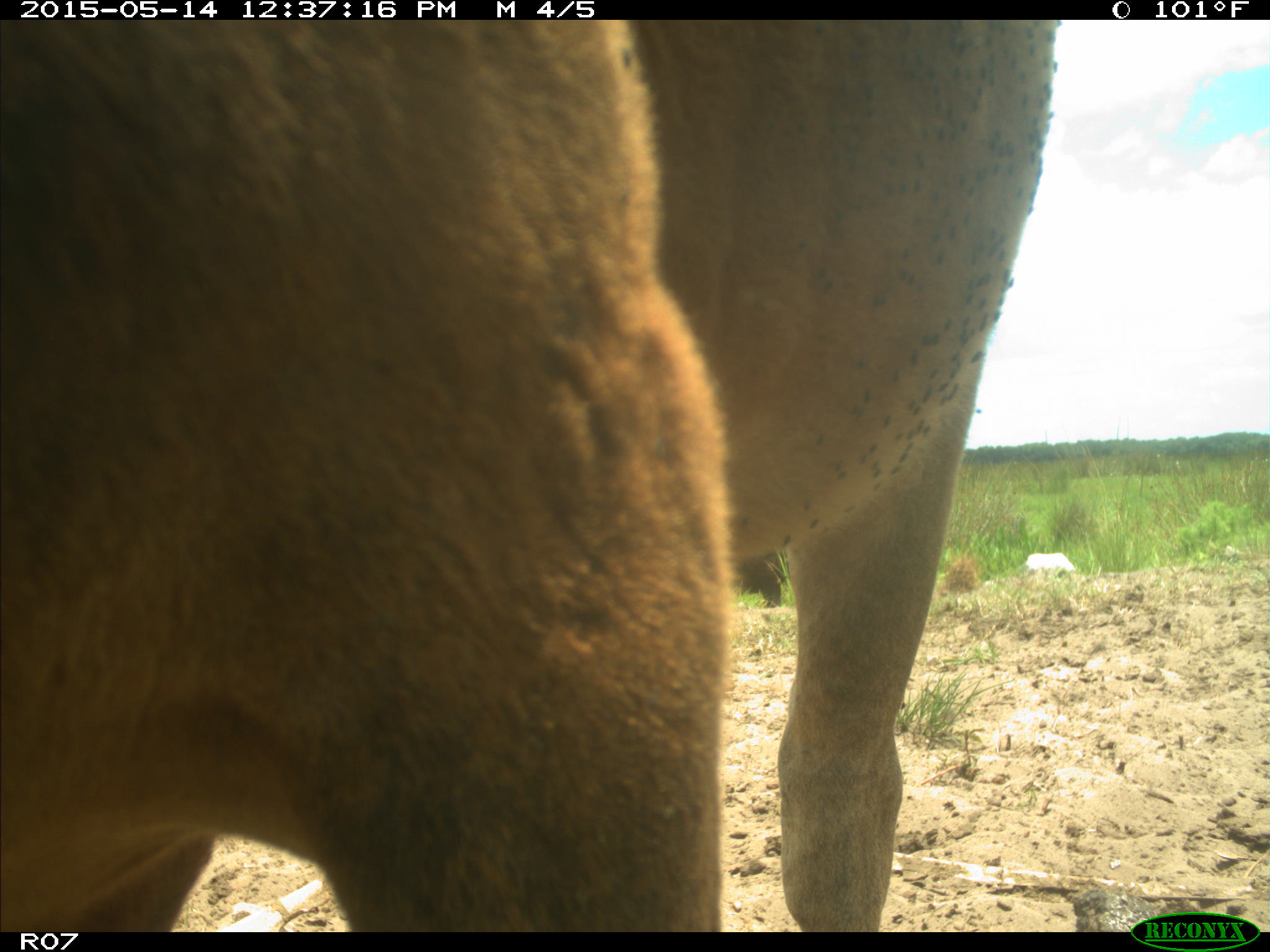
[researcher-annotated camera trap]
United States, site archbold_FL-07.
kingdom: Animalia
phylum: Chordata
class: Mammalia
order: Artiodactyla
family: Bovidae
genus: Bos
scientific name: Bos taurus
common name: domestic cow